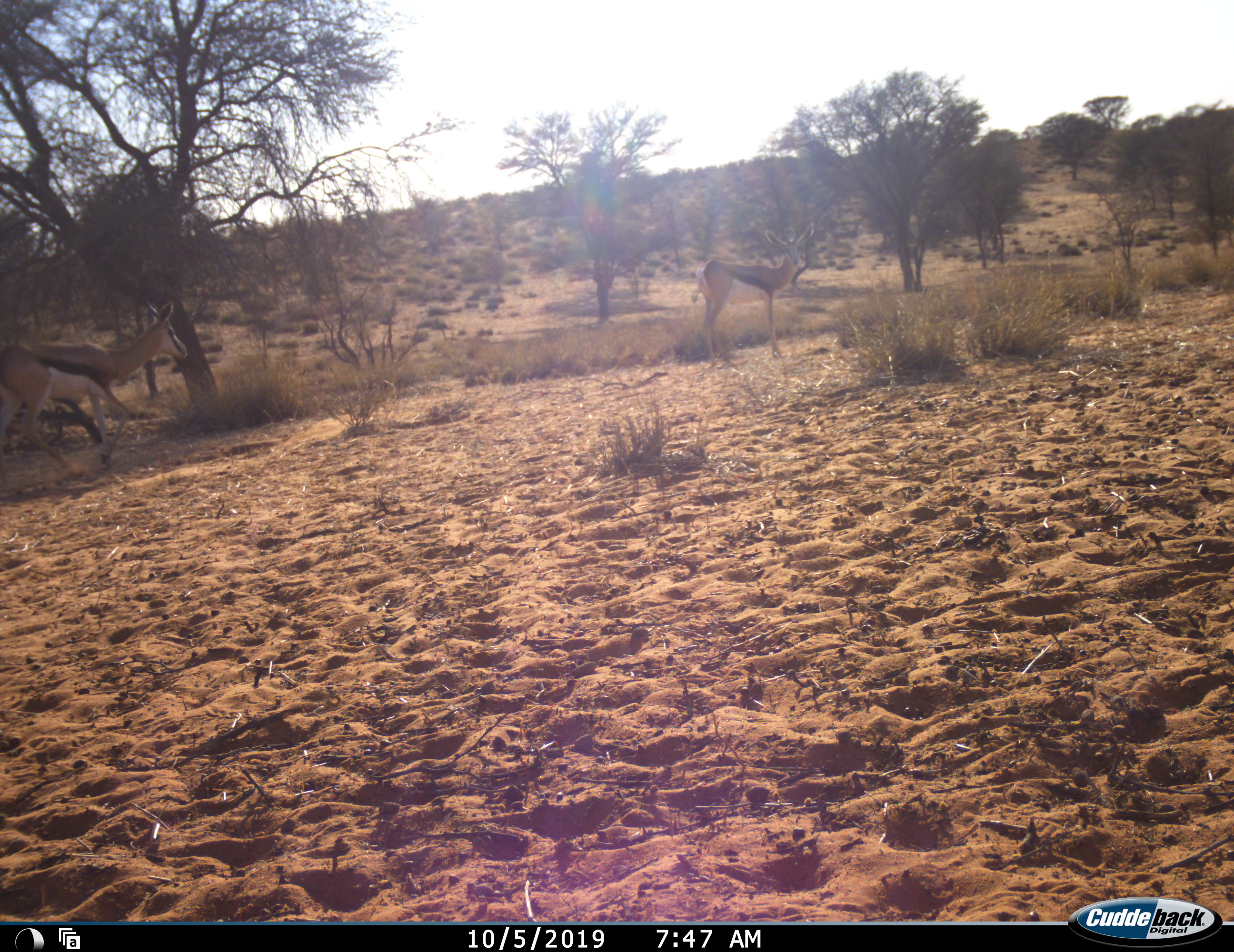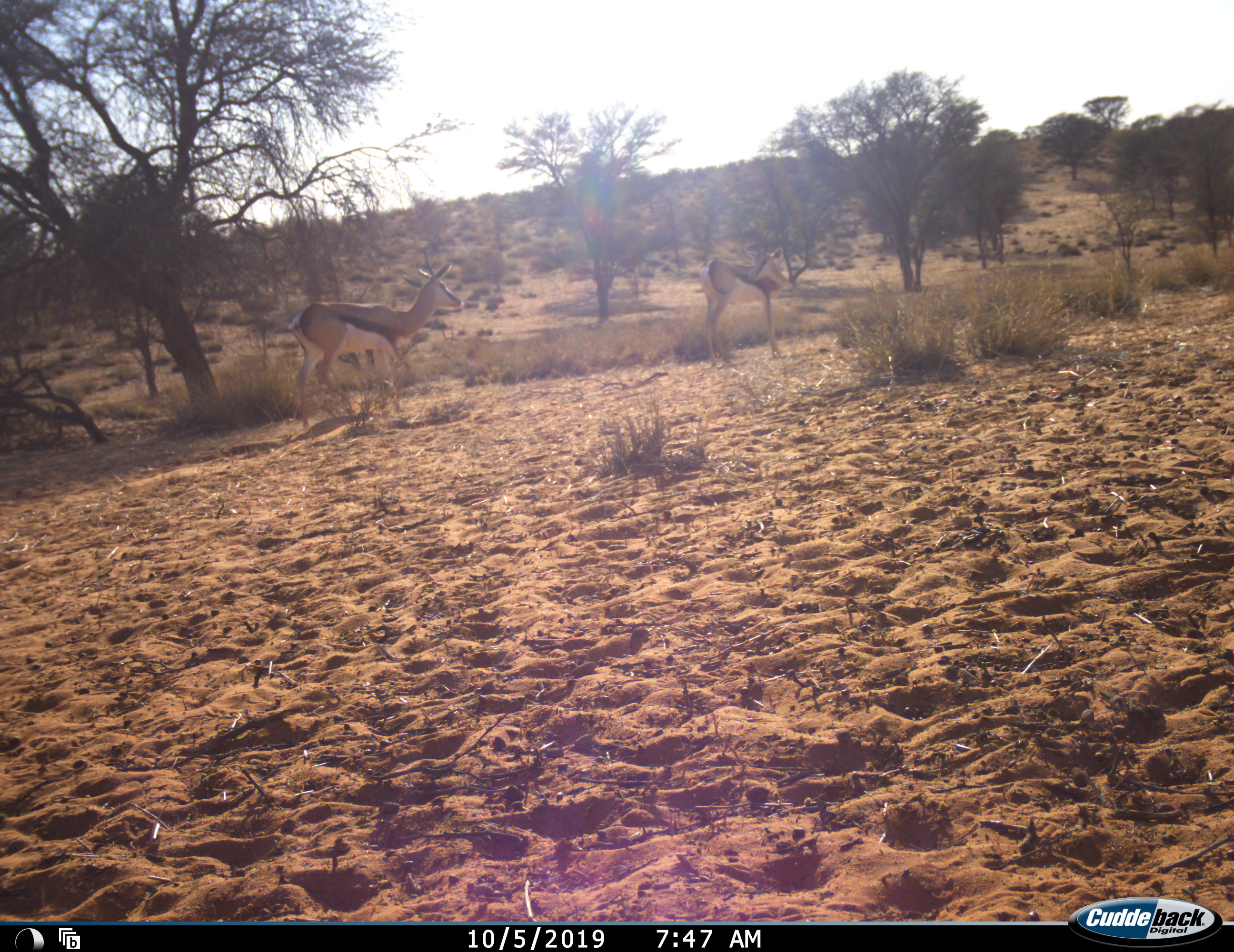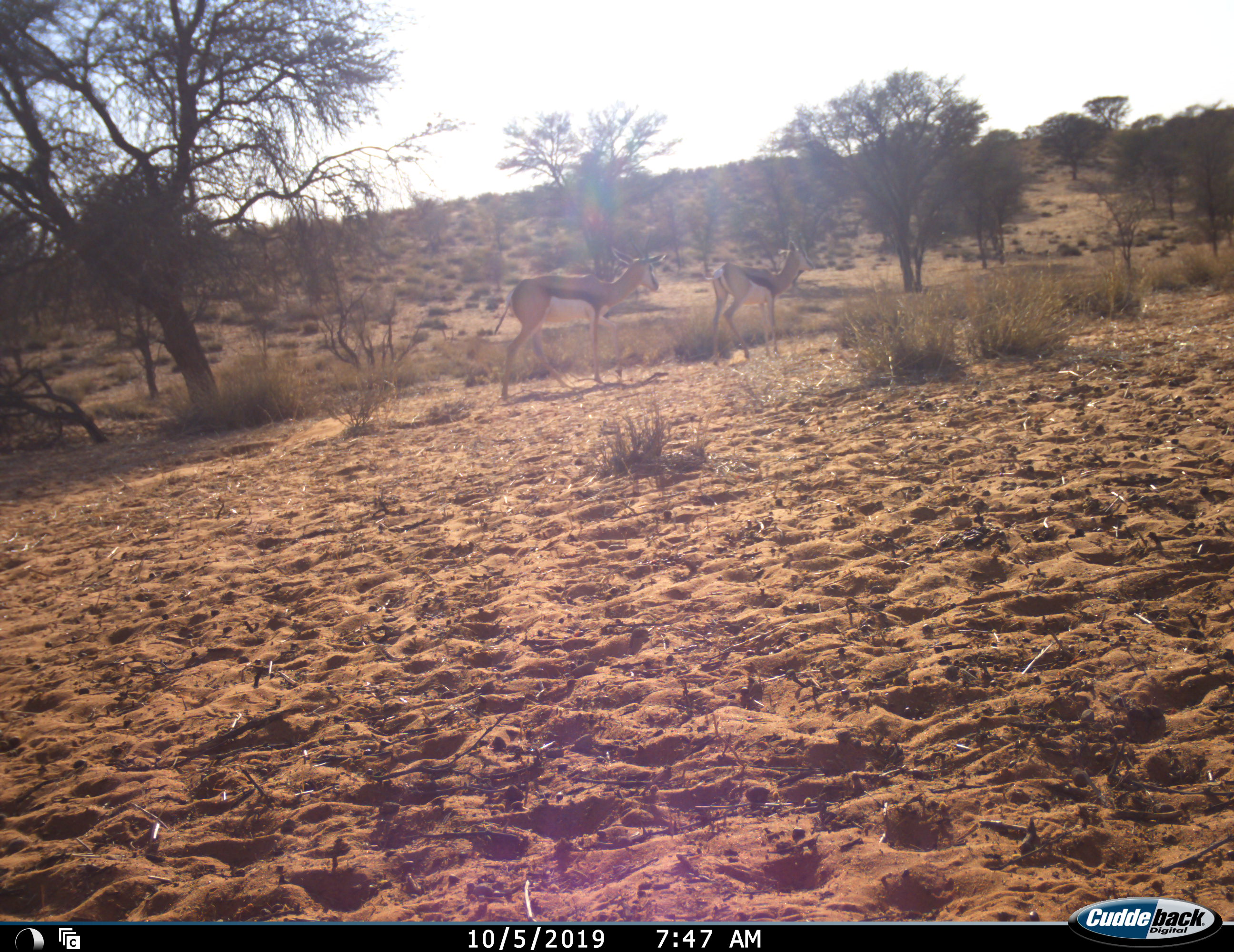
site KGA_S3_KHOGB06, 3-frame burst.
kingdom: Animalia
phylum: Chordata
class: Mammalia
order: Artiodactyla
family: Bovidae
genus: Antidorcas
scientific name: Antidorcas marsupialis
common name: springbok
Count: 2.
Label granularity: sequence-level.